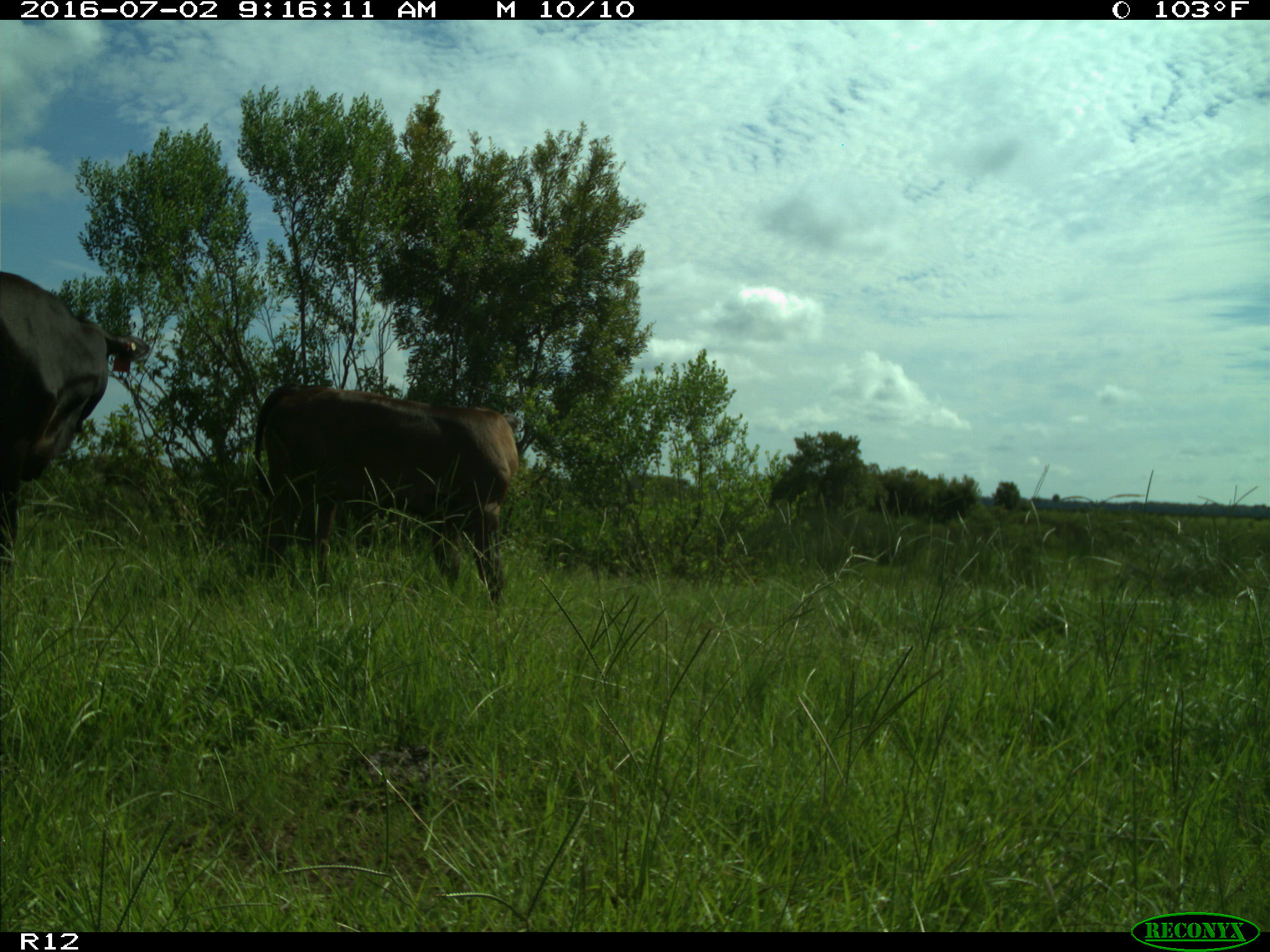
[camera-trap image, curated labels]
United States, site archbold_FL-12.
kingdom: Animalia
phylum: Chordata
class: Mammalia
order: Artiodactyla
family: Bovidae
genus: Bos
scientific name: Bos taurus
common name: domestic cow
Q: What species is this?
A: Bos taurus (domestic cow).